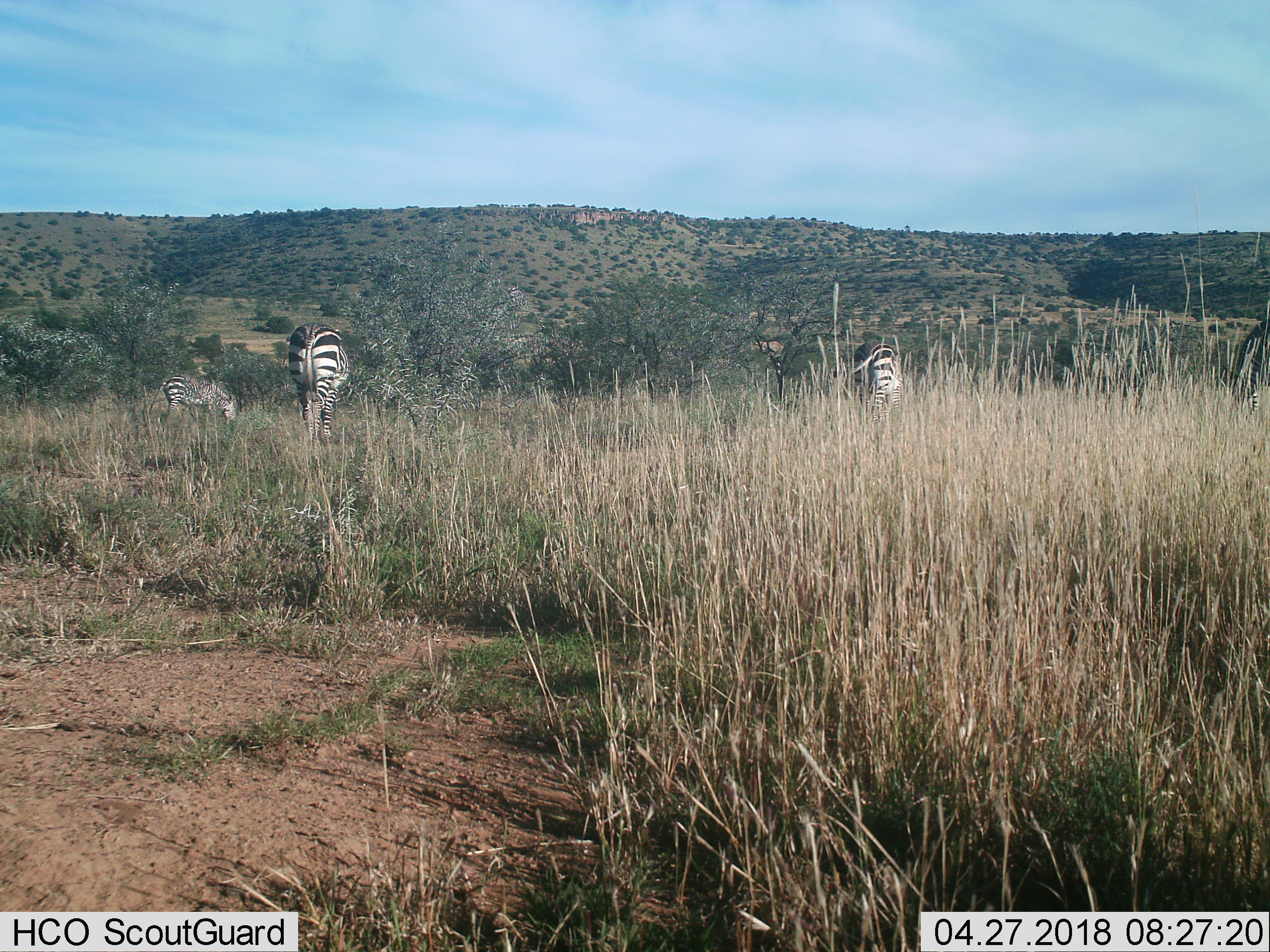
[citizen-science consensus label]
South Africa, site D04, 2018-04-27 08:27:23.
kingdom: Animalia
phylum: Chordata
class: Mammalia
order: Perissodactyla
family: Equidae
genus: Equus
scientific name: Equus zebra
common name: mountain zebra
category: zebramountain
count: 4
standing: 29%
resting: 0%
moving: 29%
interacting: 0%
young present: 0%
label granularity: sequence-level